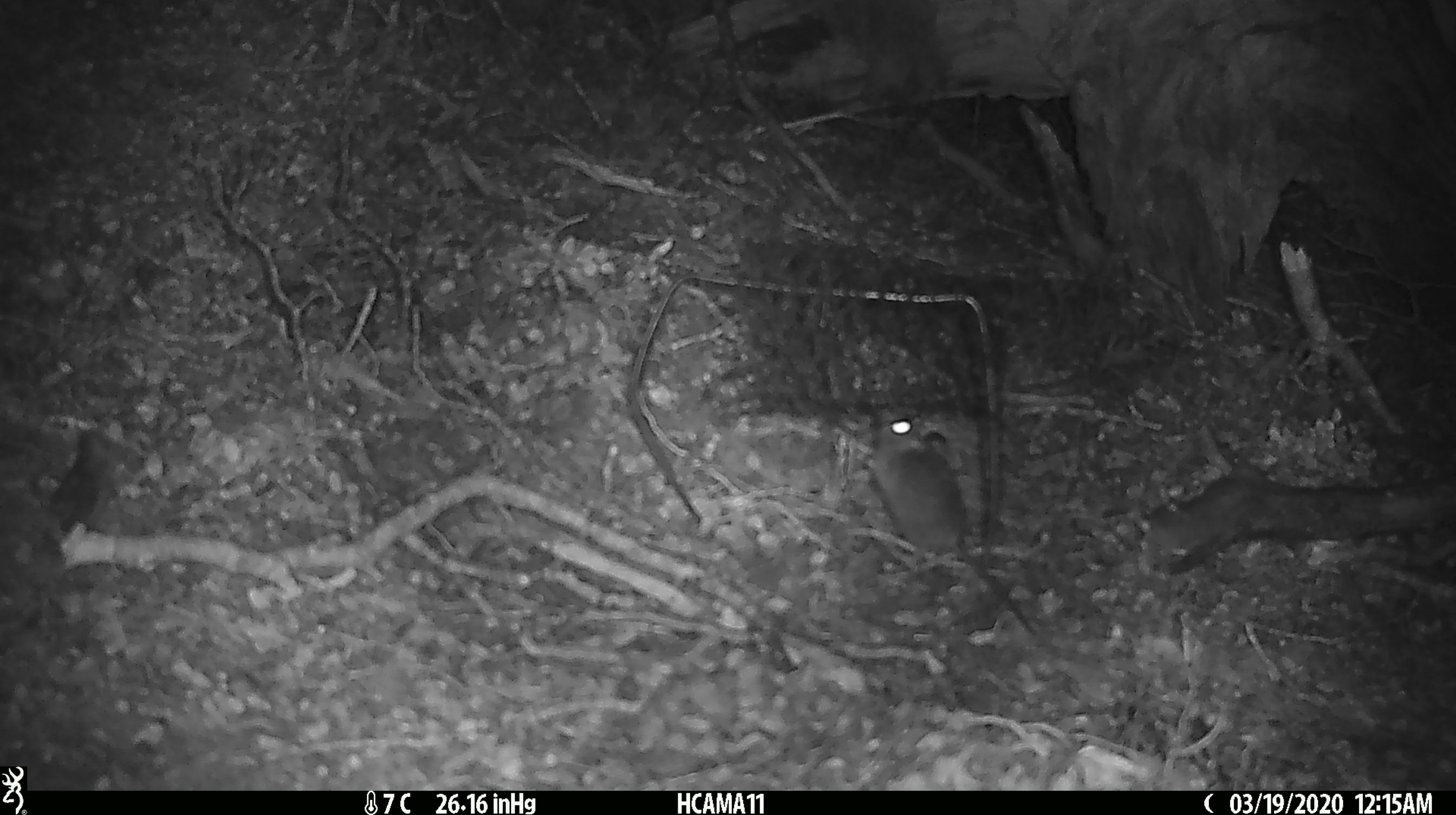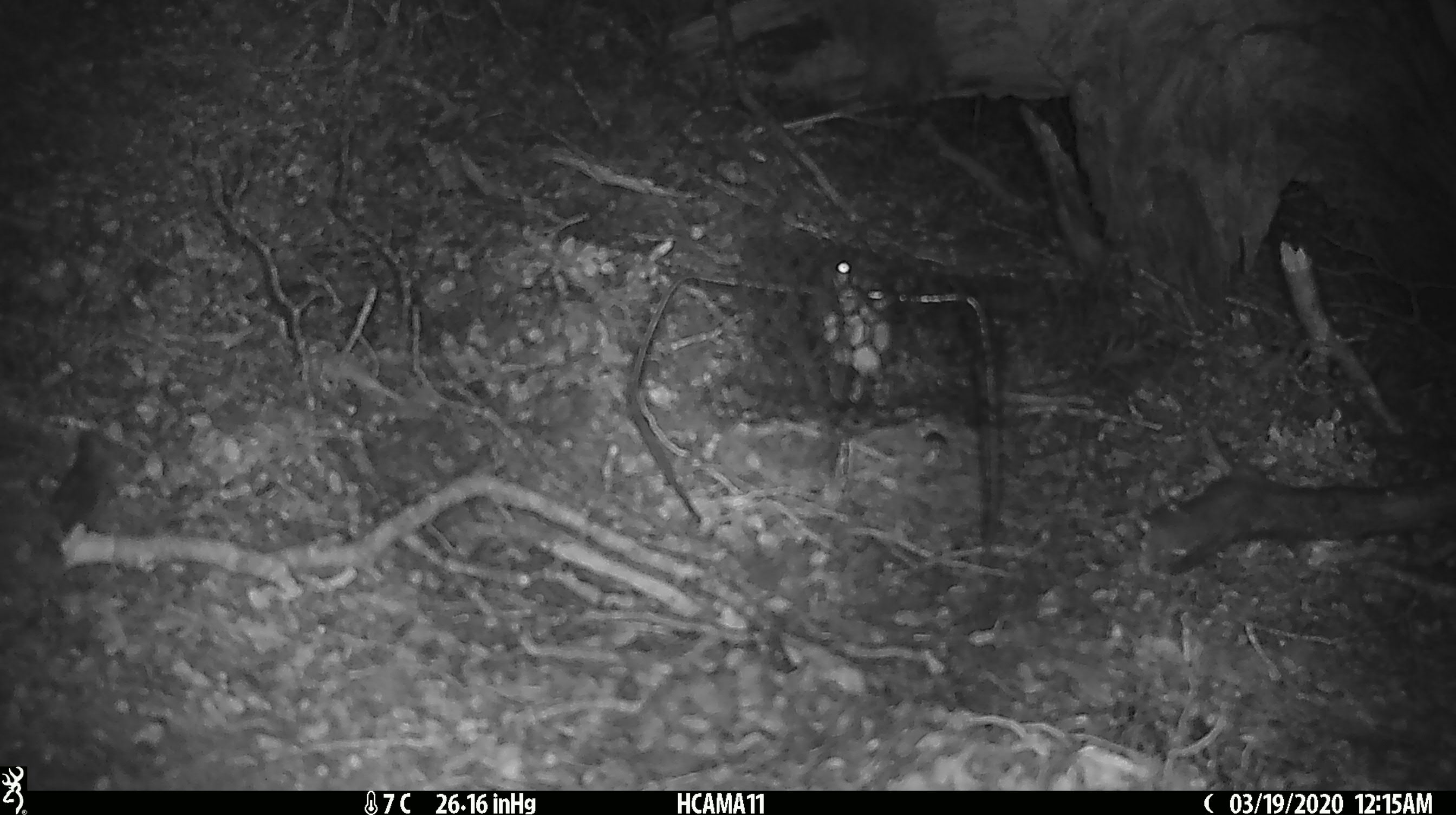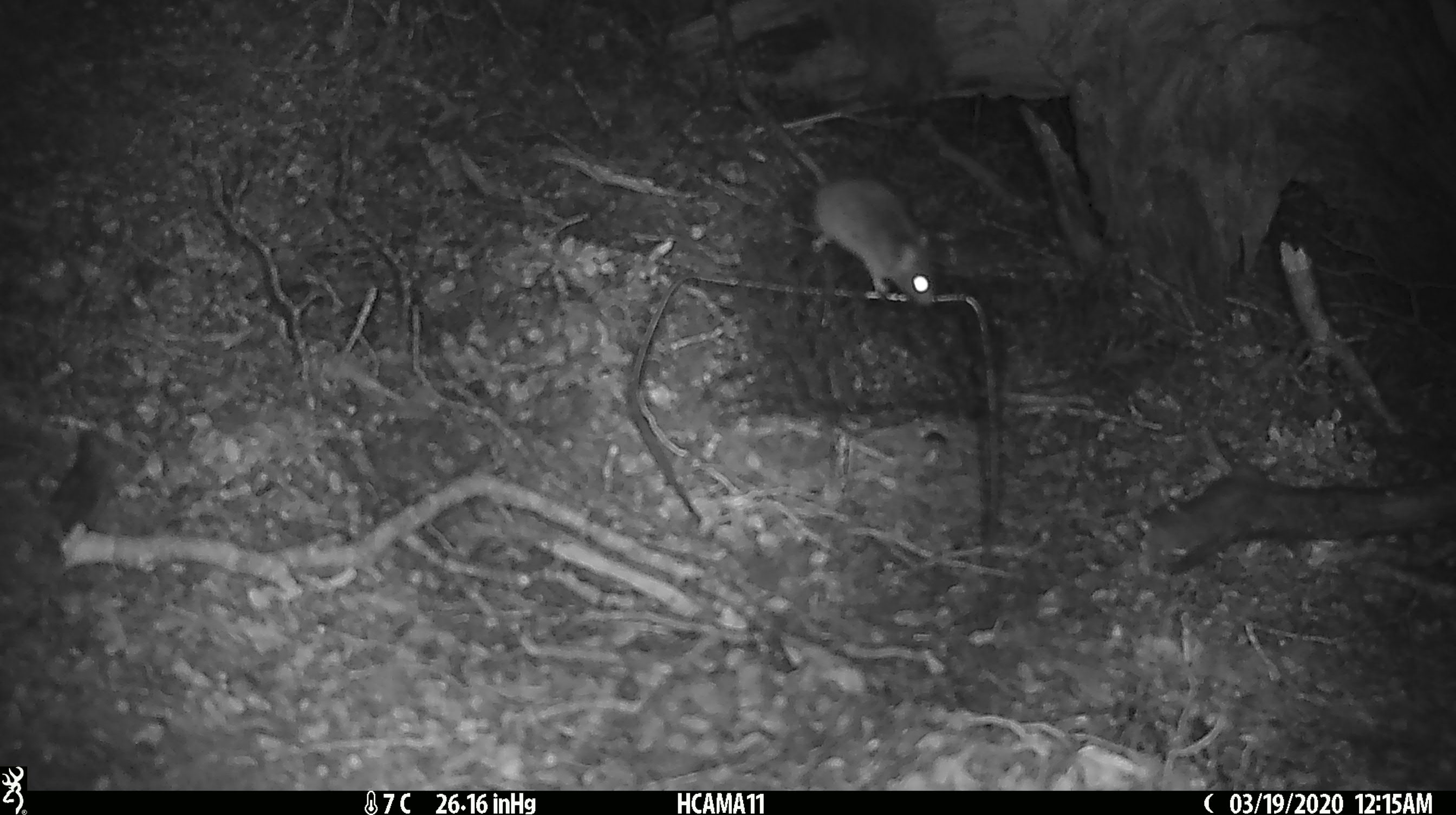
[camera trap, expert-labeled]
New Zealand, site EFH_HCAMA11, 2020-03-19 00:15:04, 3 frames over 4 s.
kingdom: Animalia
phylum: Chordata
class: Mammalia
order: Rodentia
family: Muridae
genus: Mus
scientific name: Mus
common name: mouse